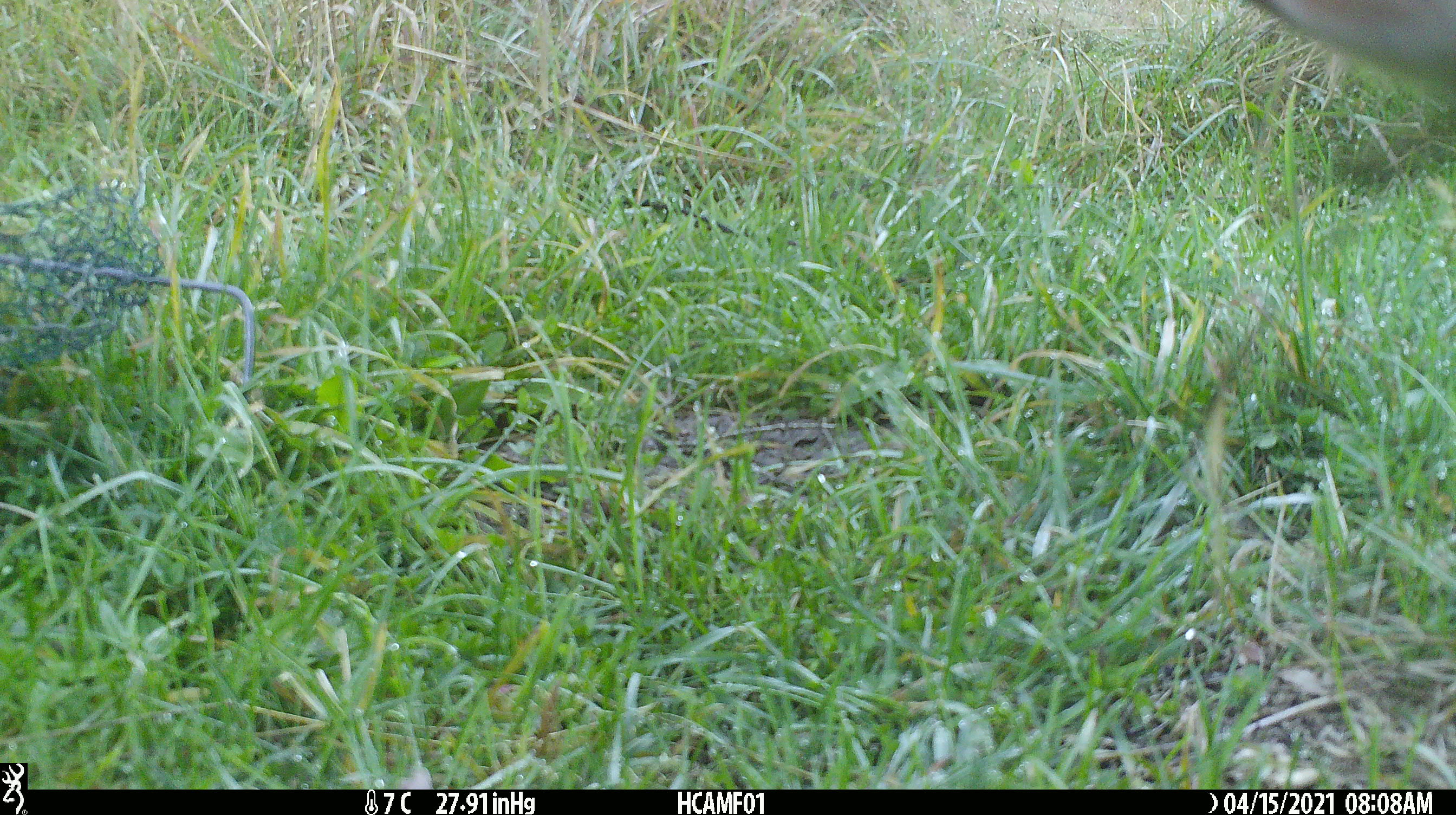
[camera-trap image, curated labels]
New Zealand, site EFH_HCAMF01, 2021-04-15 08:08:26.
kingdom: Animalia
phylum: Chordata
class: Mammalia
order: Artiodactyla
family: Bovidae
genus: Bos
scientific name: Bos taurus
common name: domestic cow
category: cow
Cow (domestic cow) (Bos taurus).